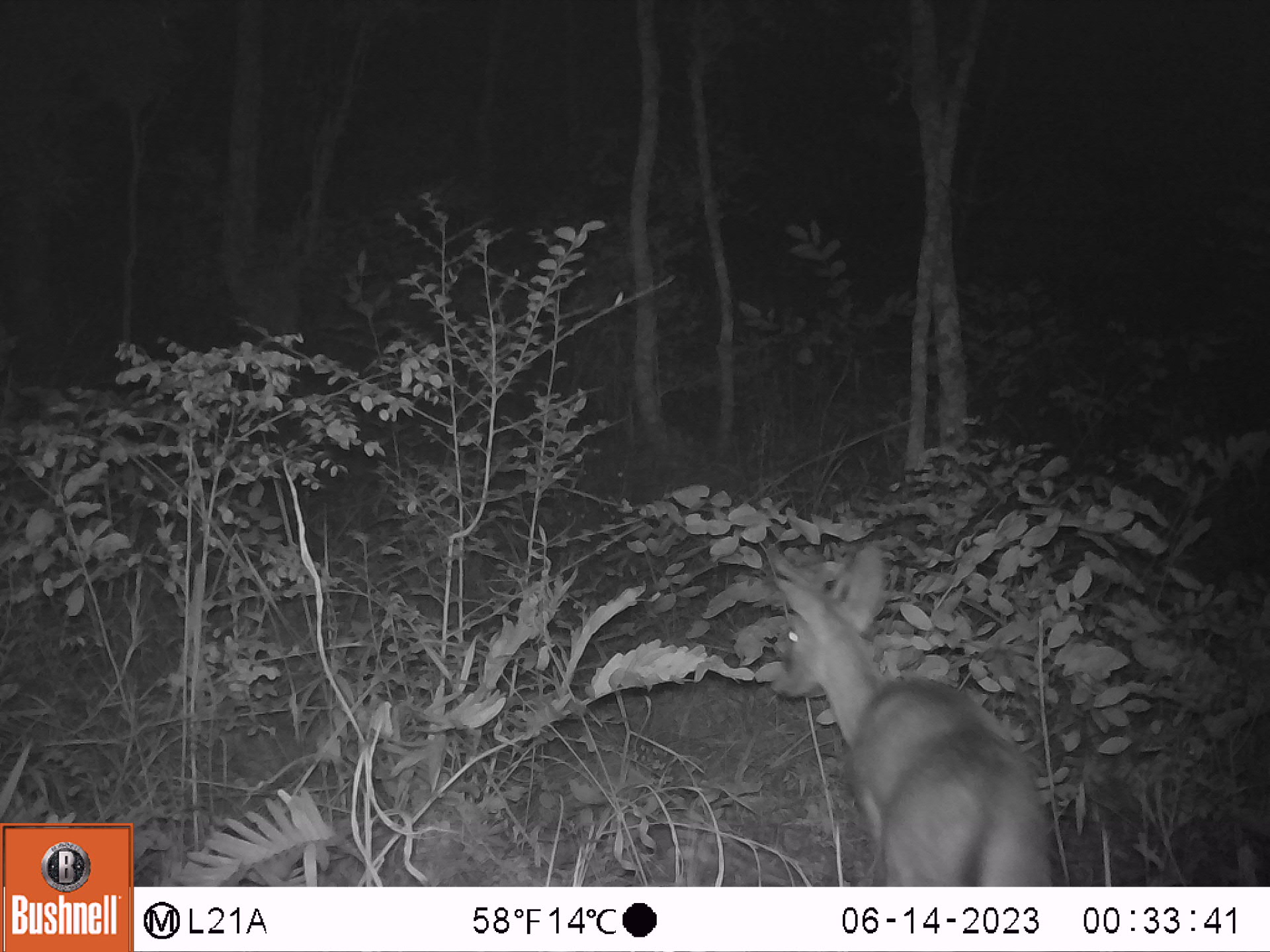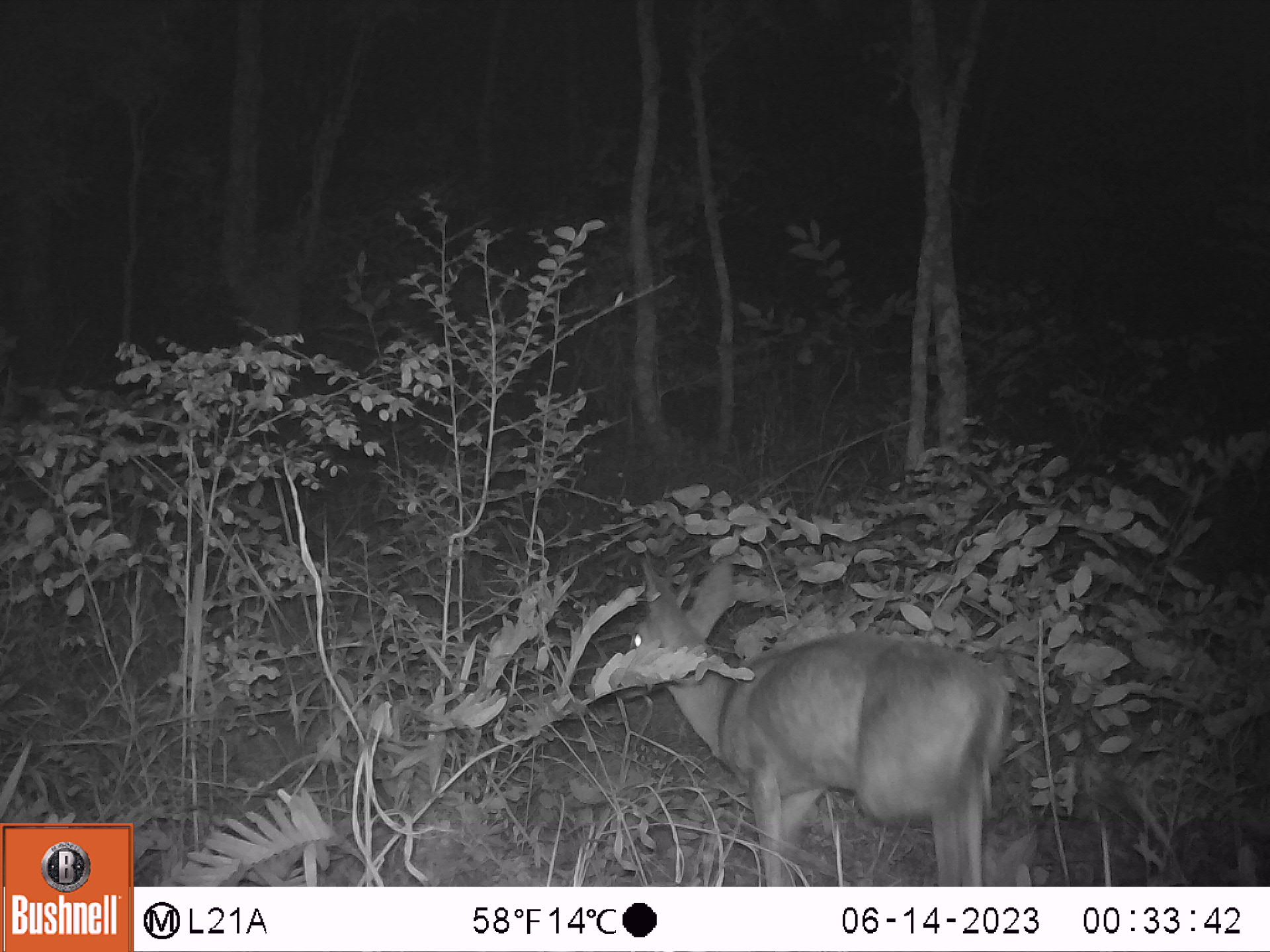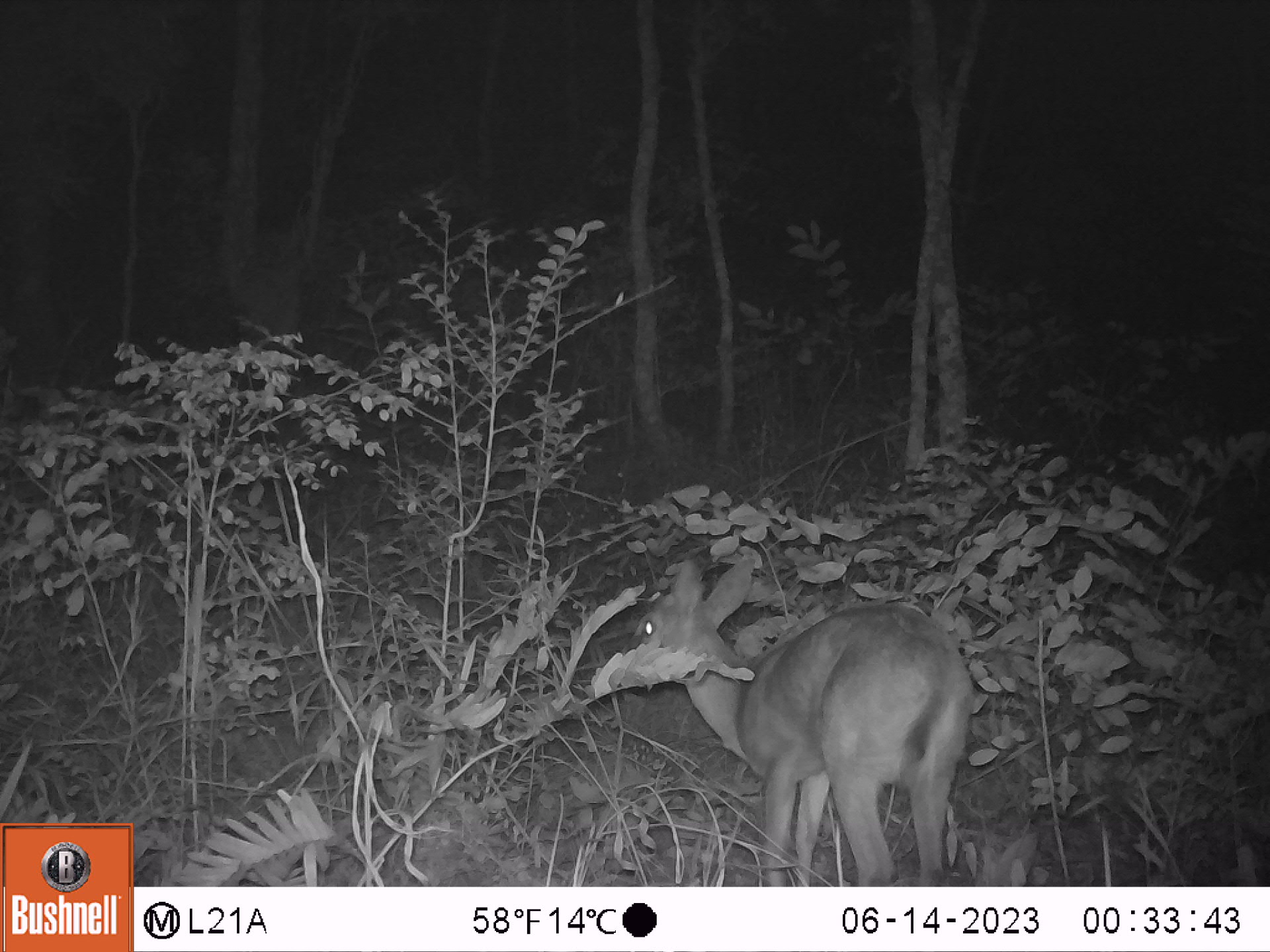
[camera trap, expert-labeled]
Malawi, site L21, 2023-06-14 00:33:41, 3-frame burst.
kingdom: Animalia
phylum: Chordata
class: Mammalia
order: Artiodactyla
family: Bovidae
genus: Sylvicapra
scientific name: Sylvicapra grimmia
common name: common duiker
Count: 1.